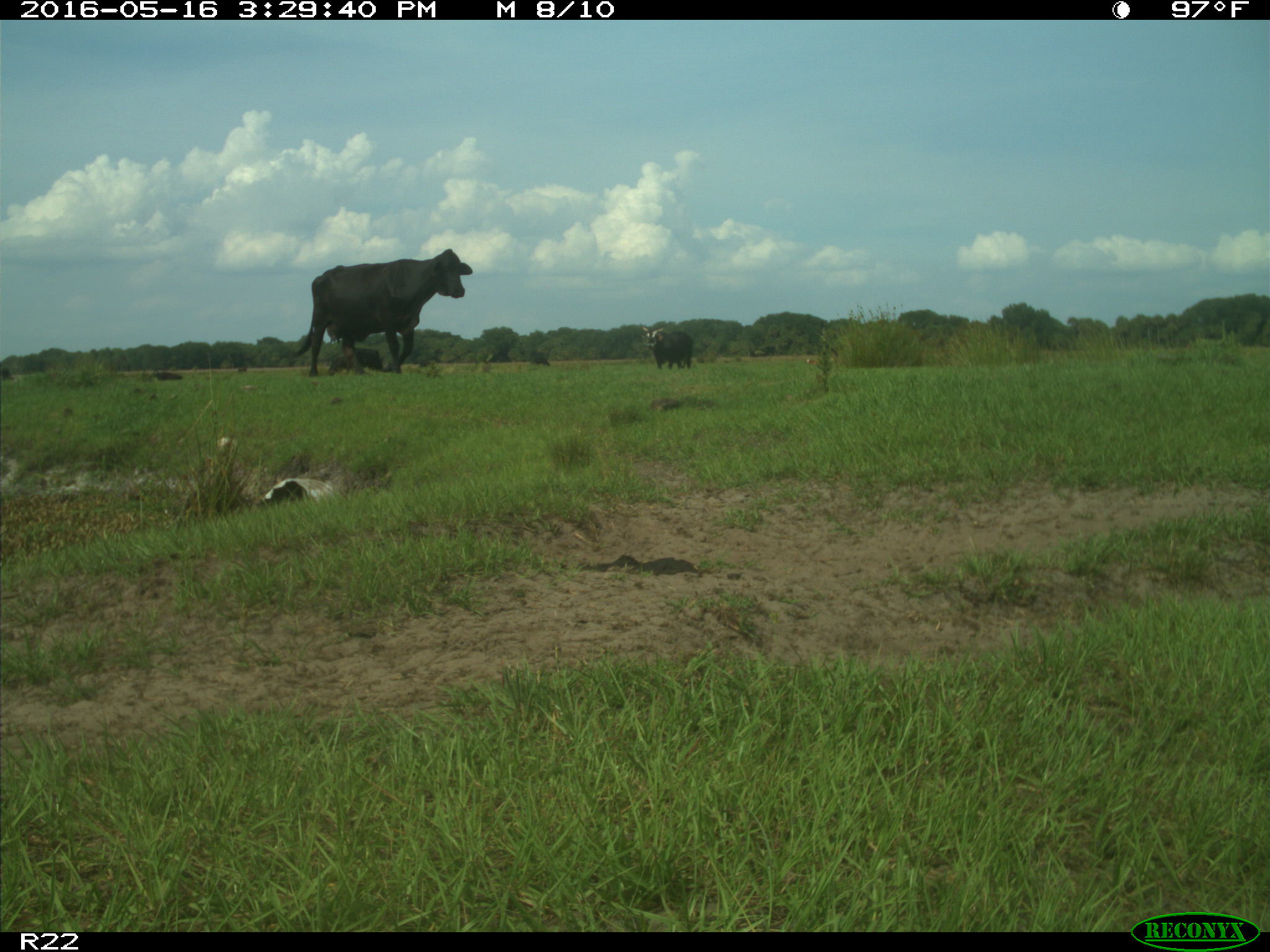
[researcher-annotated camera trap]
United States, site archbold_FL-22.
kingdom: Animalia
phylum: Chordata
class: Mammalia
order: Artiodactyla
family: Bovidae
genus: Bos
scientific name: Bos taurus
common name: domestic cow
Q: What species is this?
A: Bos taurus (domestic cow).